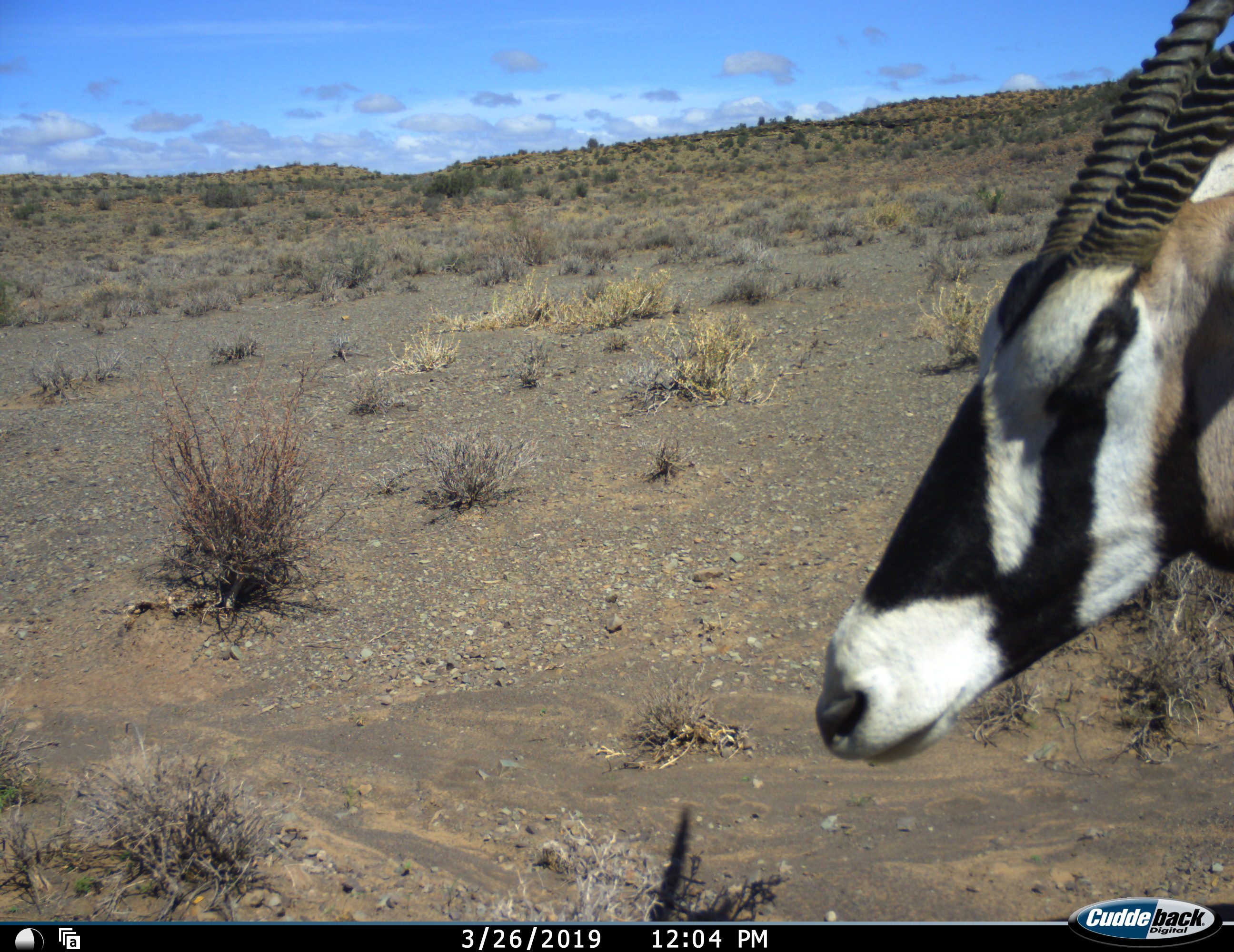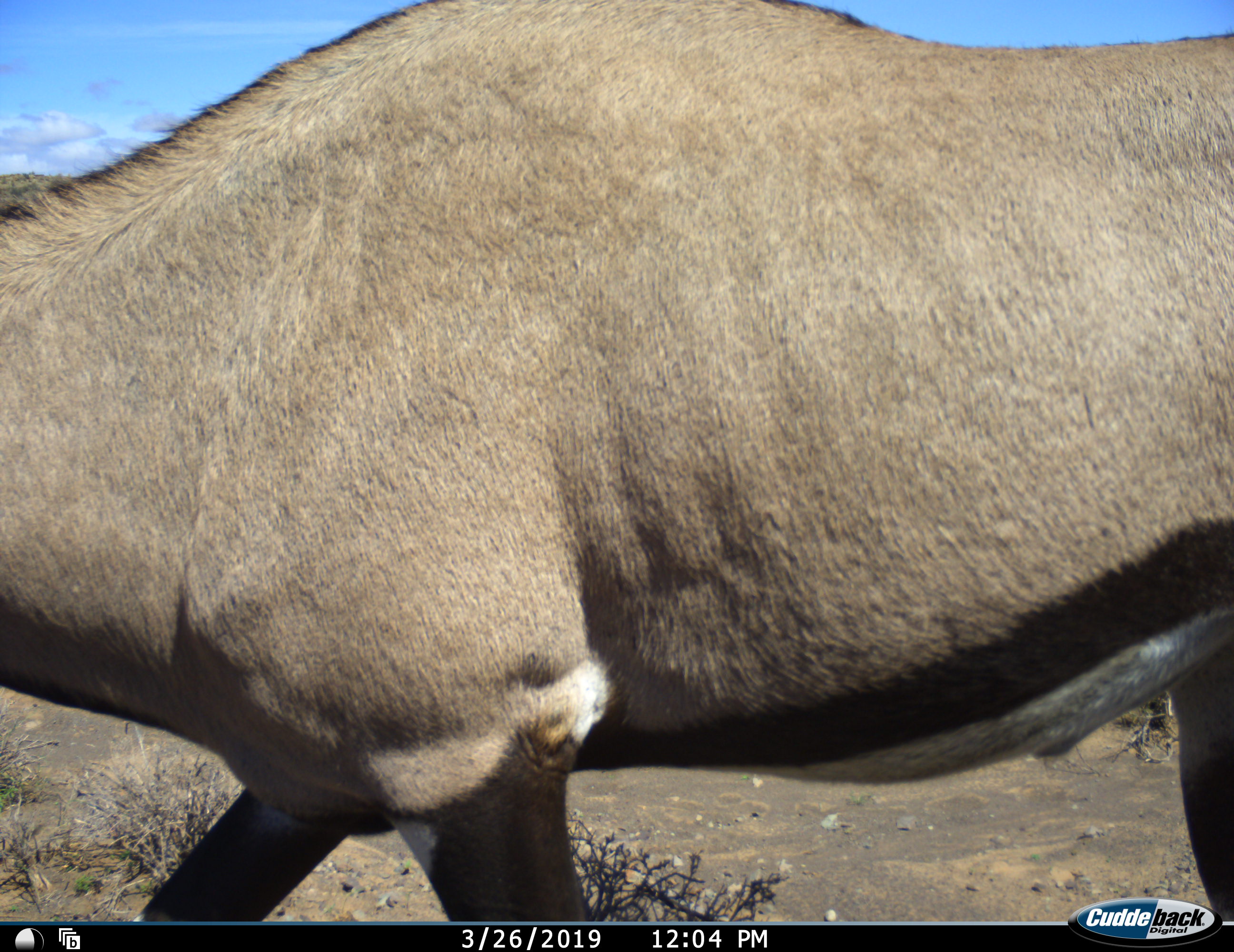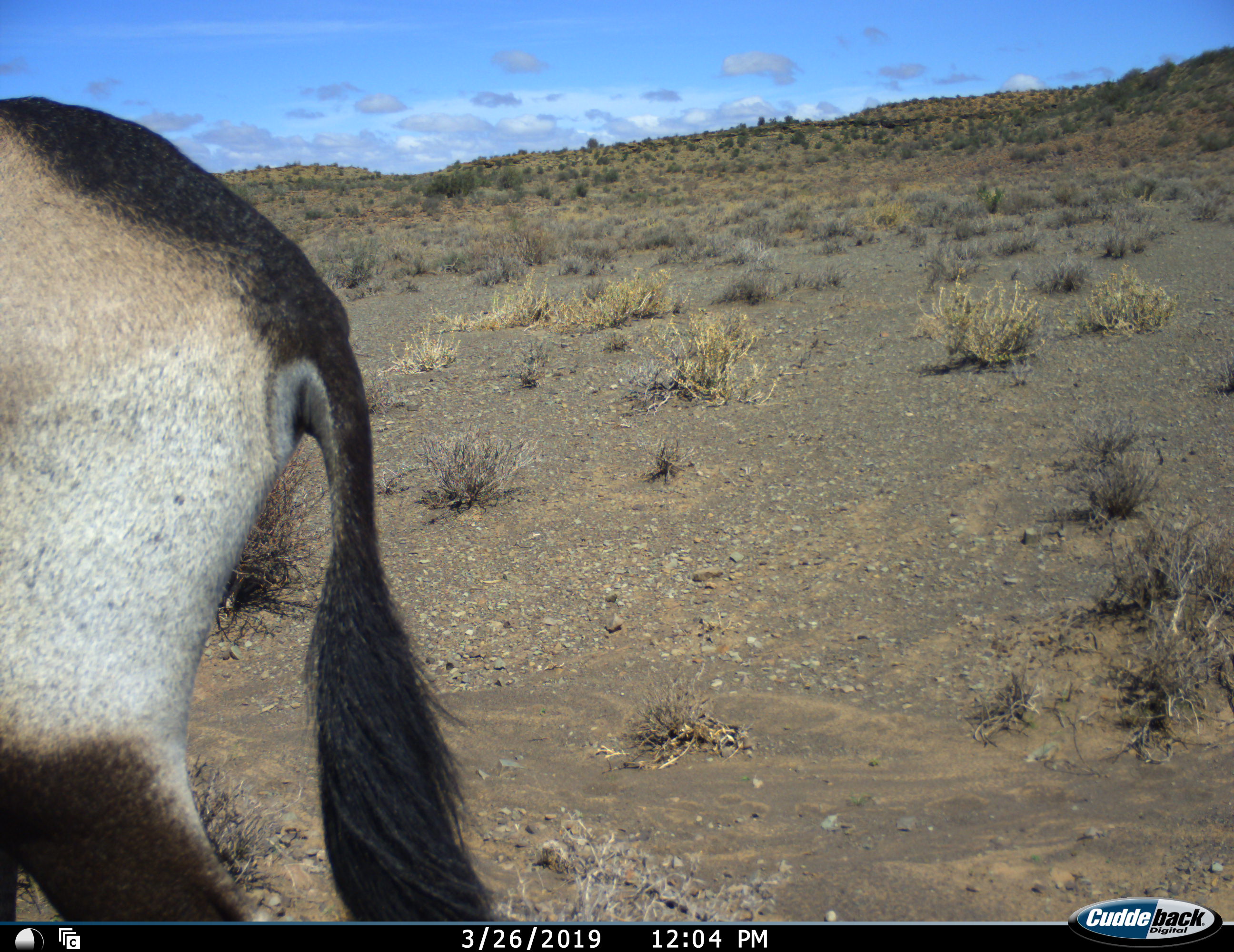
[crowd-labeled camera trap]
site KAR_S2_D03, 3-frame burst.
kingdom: Animalia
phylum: Chordata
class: Mammalia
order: Artiodactyla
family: Bovidae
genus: Oryx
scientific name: Oryx gazella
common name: gemsbok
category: oryx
Oryx (gemsbok) (Oryx gazella), count 1. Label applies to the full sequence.